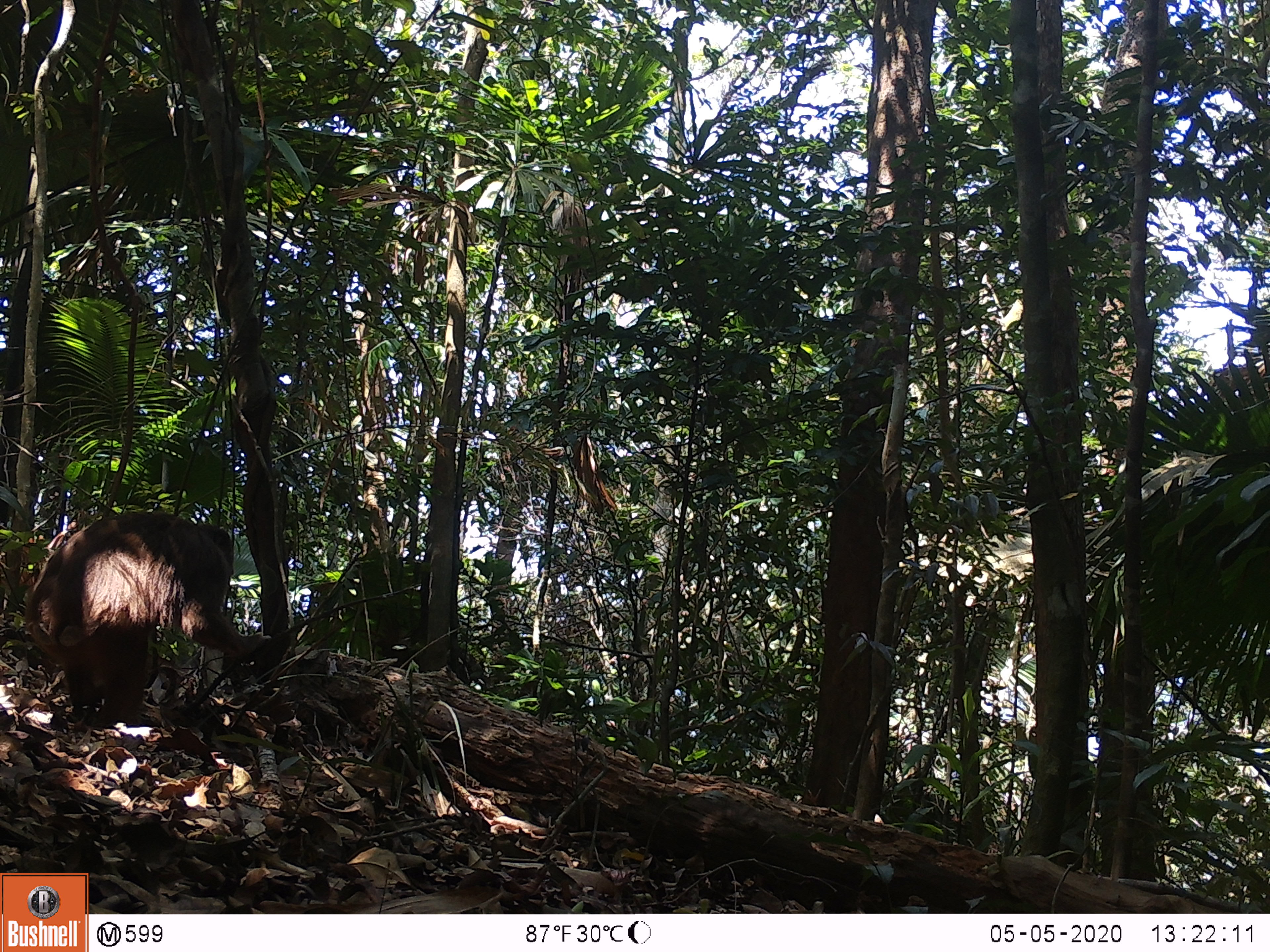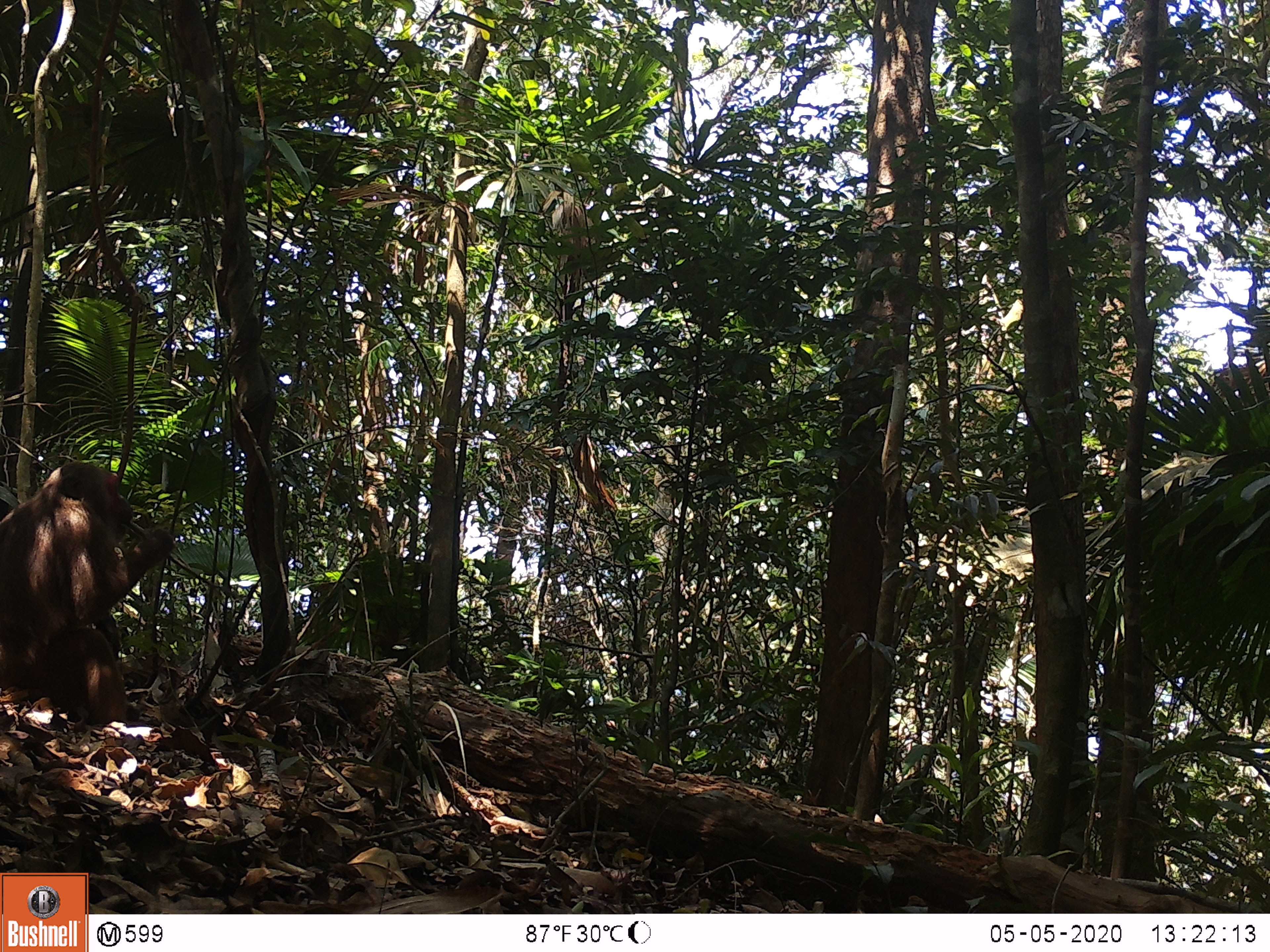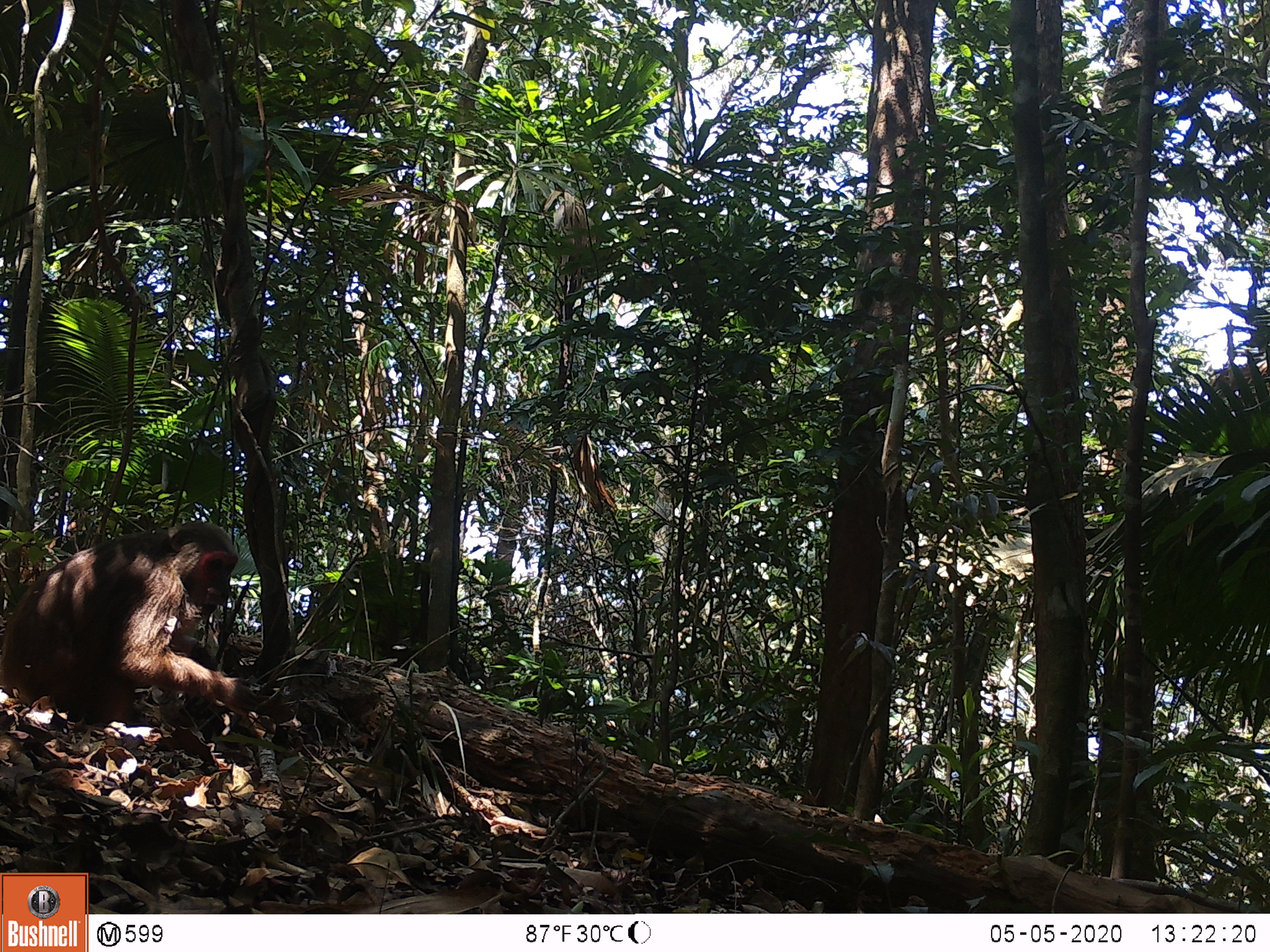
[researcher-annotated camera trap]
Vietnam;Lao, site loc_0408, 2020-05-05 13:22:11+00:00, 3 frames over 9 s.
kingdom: Animalia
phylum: Chordata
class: Mammalia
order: Primates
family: Cercopithecidae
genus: Macaca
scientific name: Macaca arctoides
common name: stump-tailed macaque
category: stump tailed macaque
Stump tailed macaque (stump-tailed macaque) (Macaca arctoides). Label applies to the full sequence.